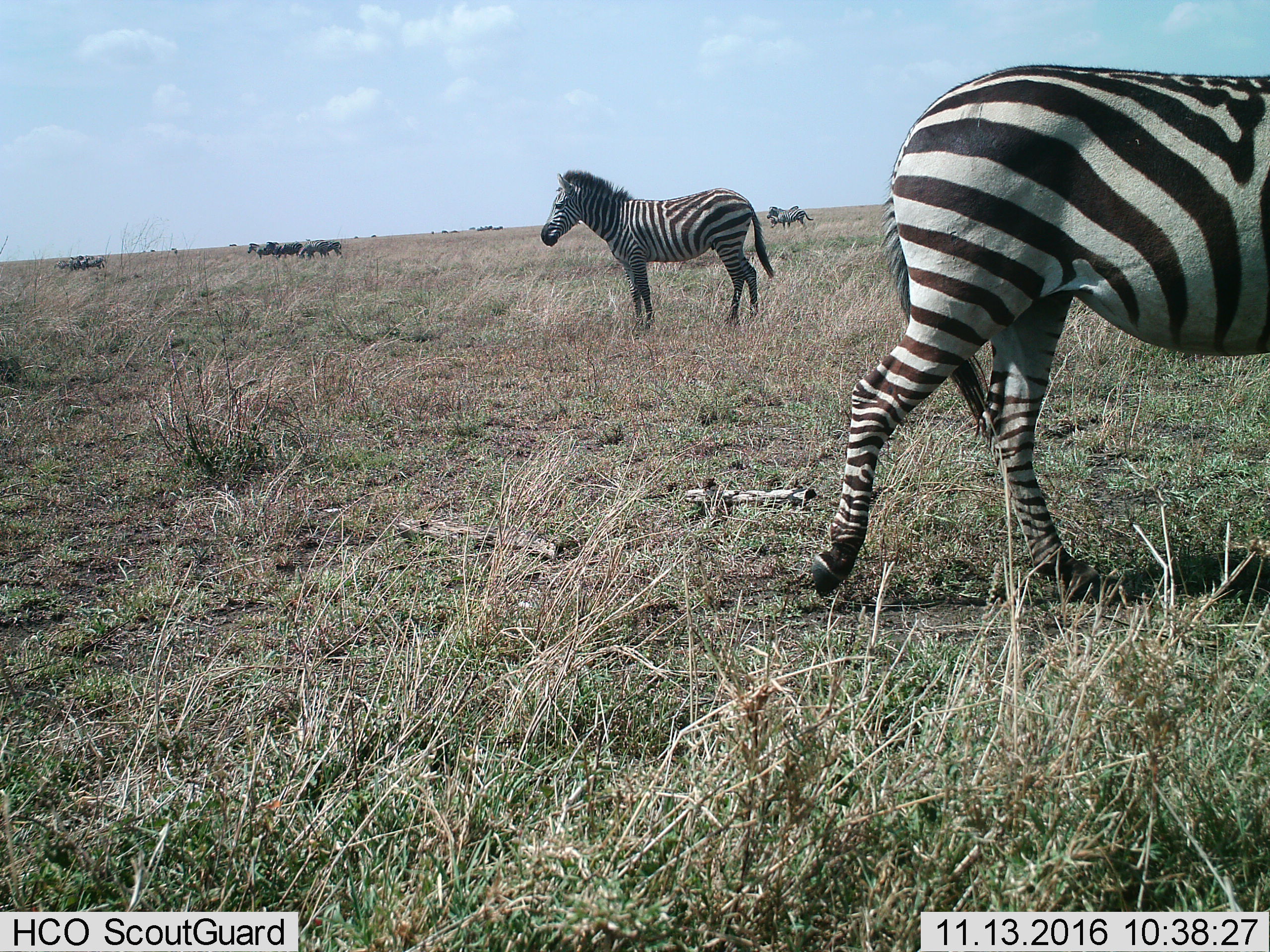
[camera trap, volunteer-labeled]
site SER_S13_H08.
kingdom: Animalia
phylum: Chordata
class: Mammalia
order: Perissodactyla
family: Equidae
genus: Equus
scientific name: Equus quagga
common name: plains zebra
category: zebraplains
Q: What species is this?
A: Zebraplains (plains zebra) (Equus quagga).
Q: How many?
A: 11-50.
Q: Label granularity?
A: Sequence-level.